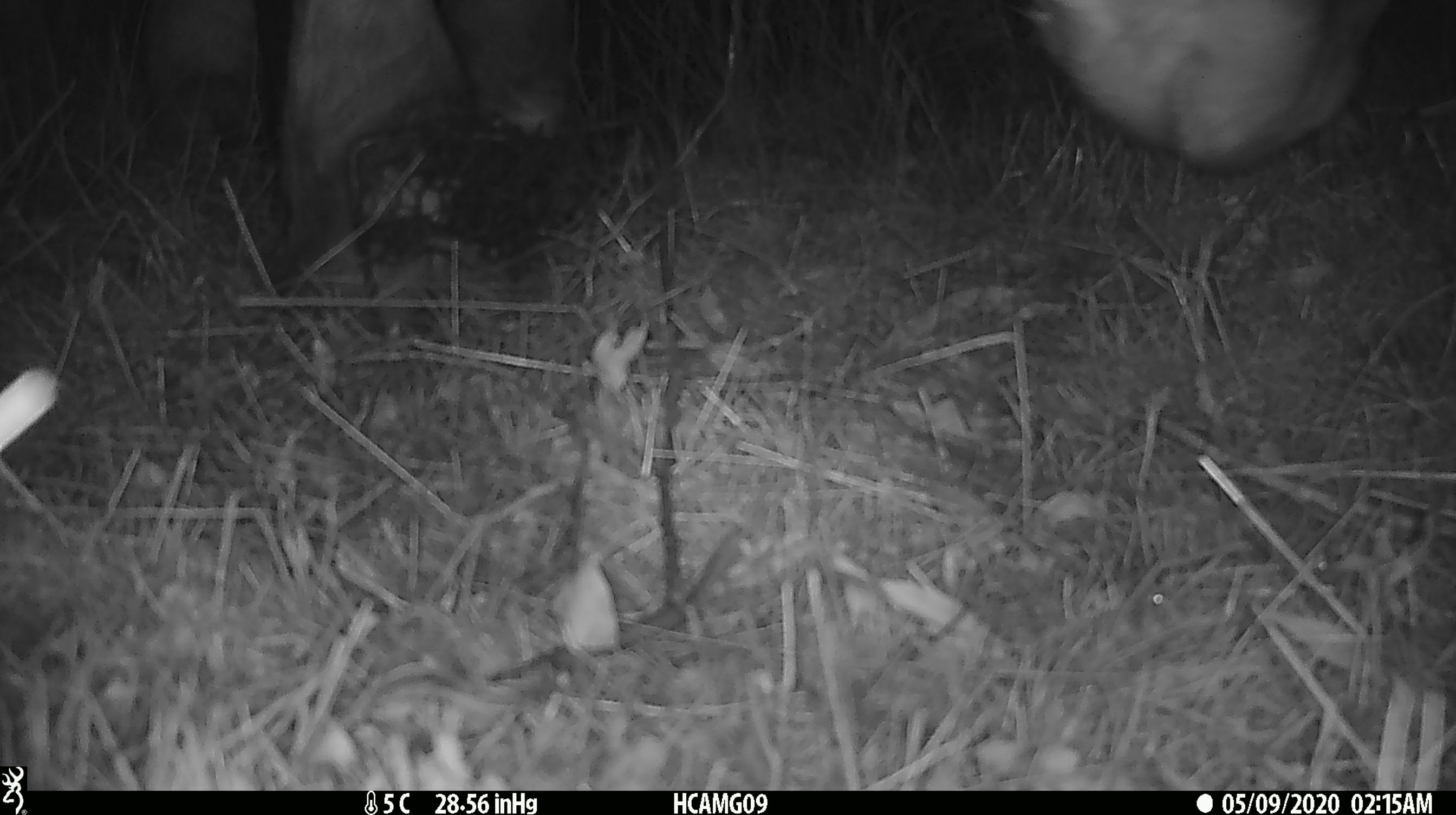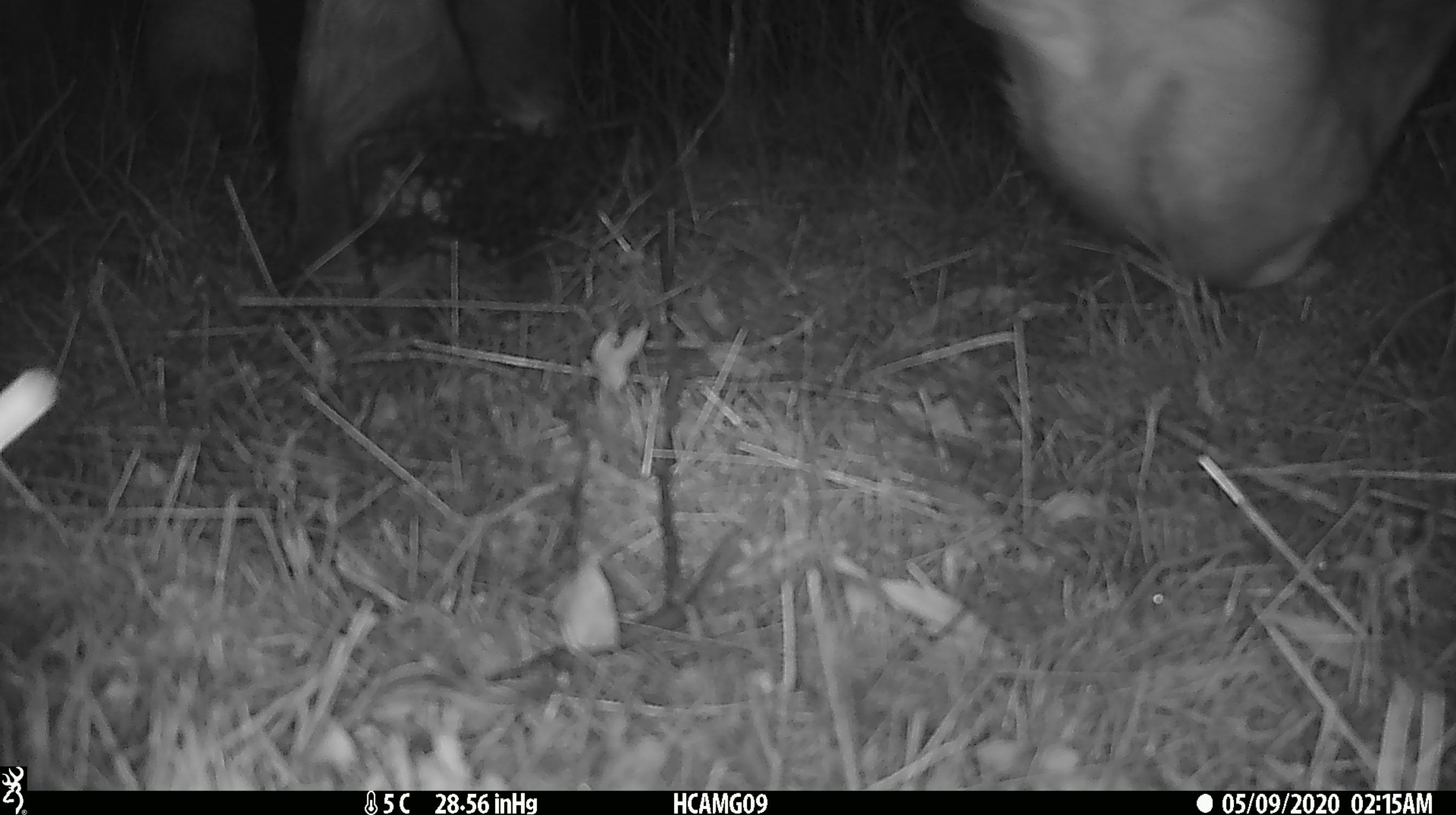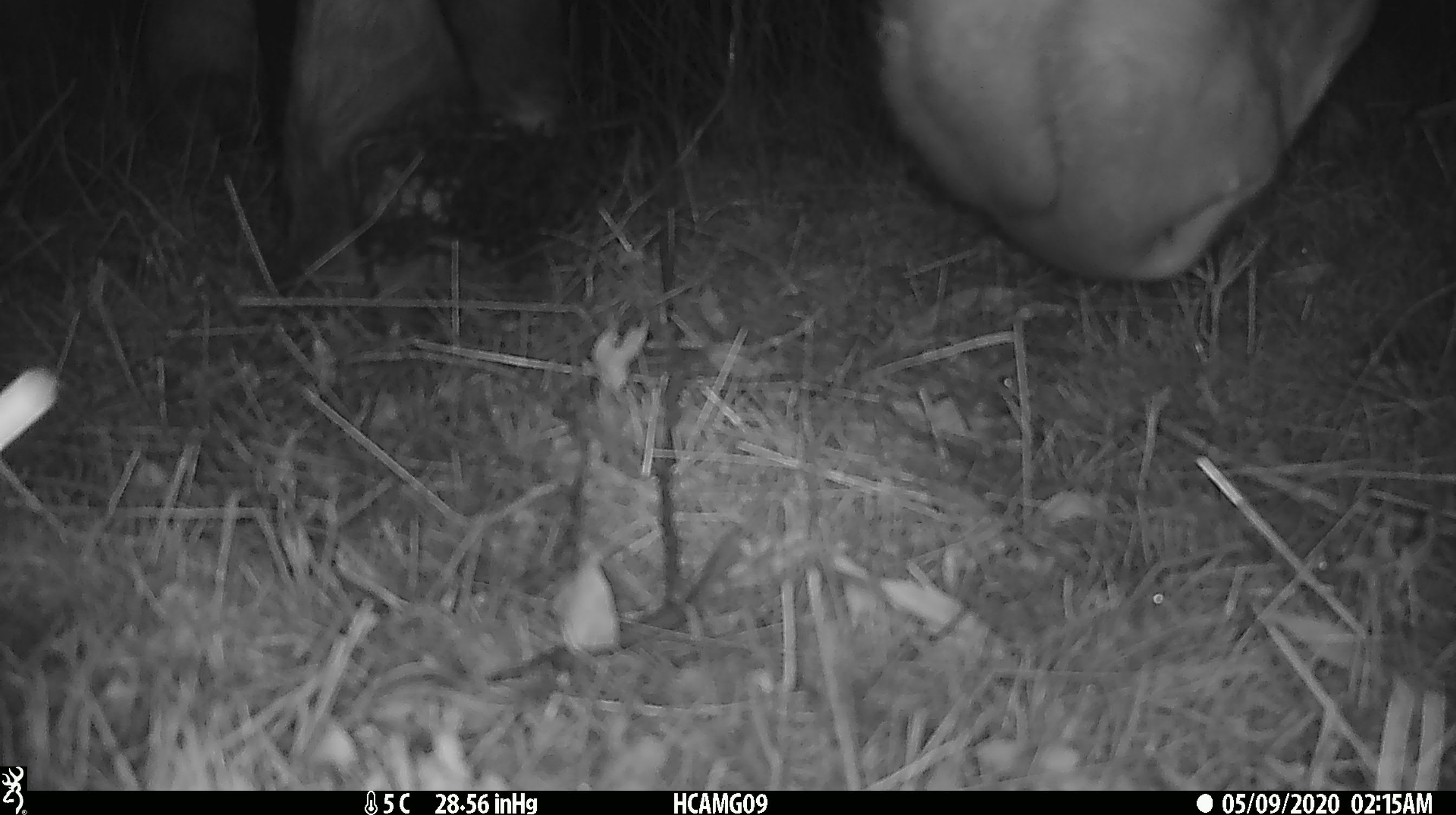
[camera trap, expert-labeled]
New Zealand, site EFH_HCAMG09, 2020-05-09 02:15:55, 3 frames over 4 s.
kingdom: Animalia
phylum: Chordata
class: Mammalia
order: Artiodactyla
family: Bovidae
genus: Bos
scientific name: Bos taurus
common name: domestic cow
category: cow